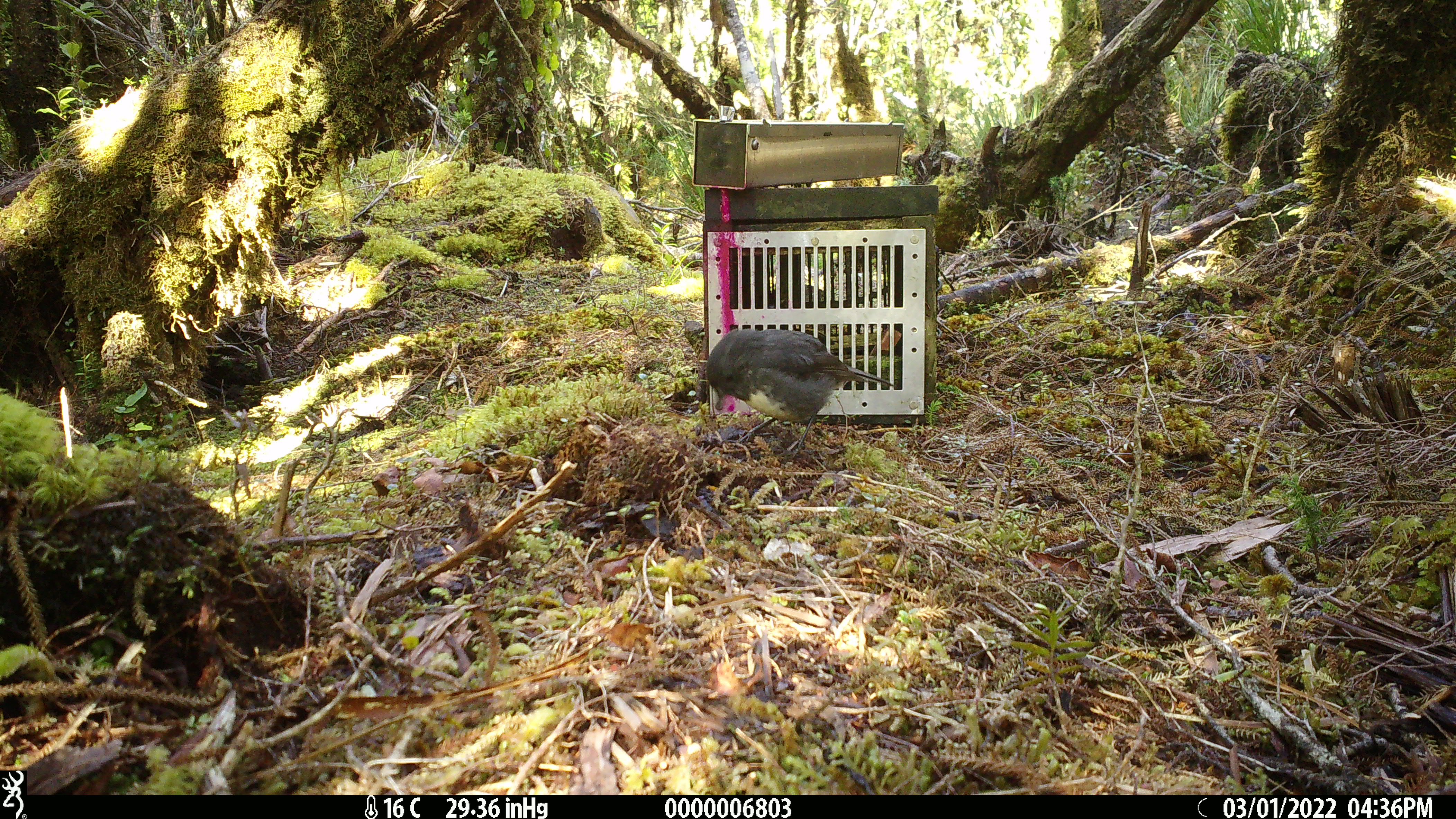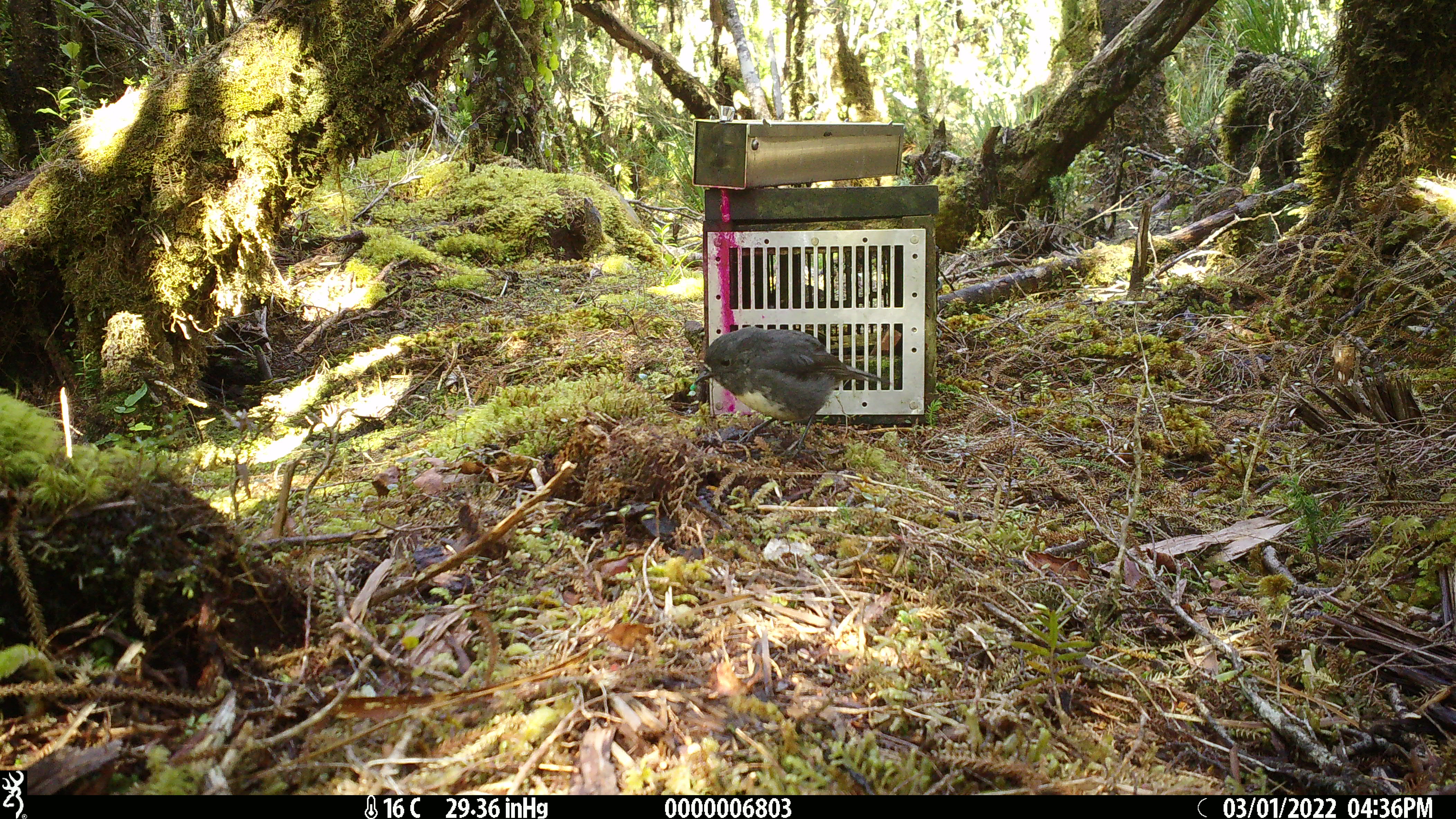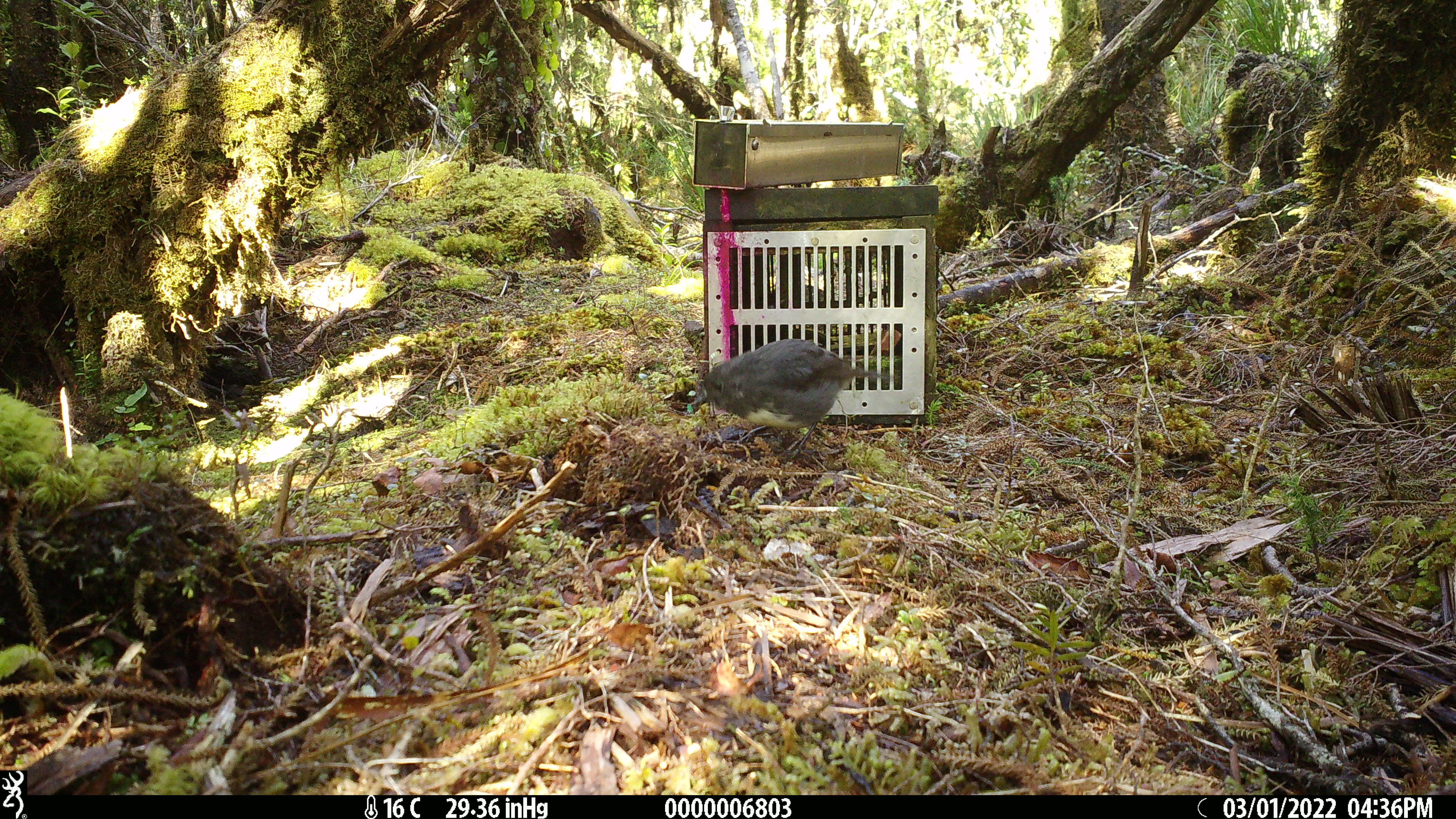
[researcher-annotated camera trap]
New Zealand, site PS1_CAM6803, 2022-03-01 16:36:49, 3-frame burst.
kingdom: Animalia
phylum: Chordata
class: Aves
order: Passeriformes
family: Petroicidae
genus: Petroica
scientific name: Petroica australis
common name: new zealand robin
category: robin